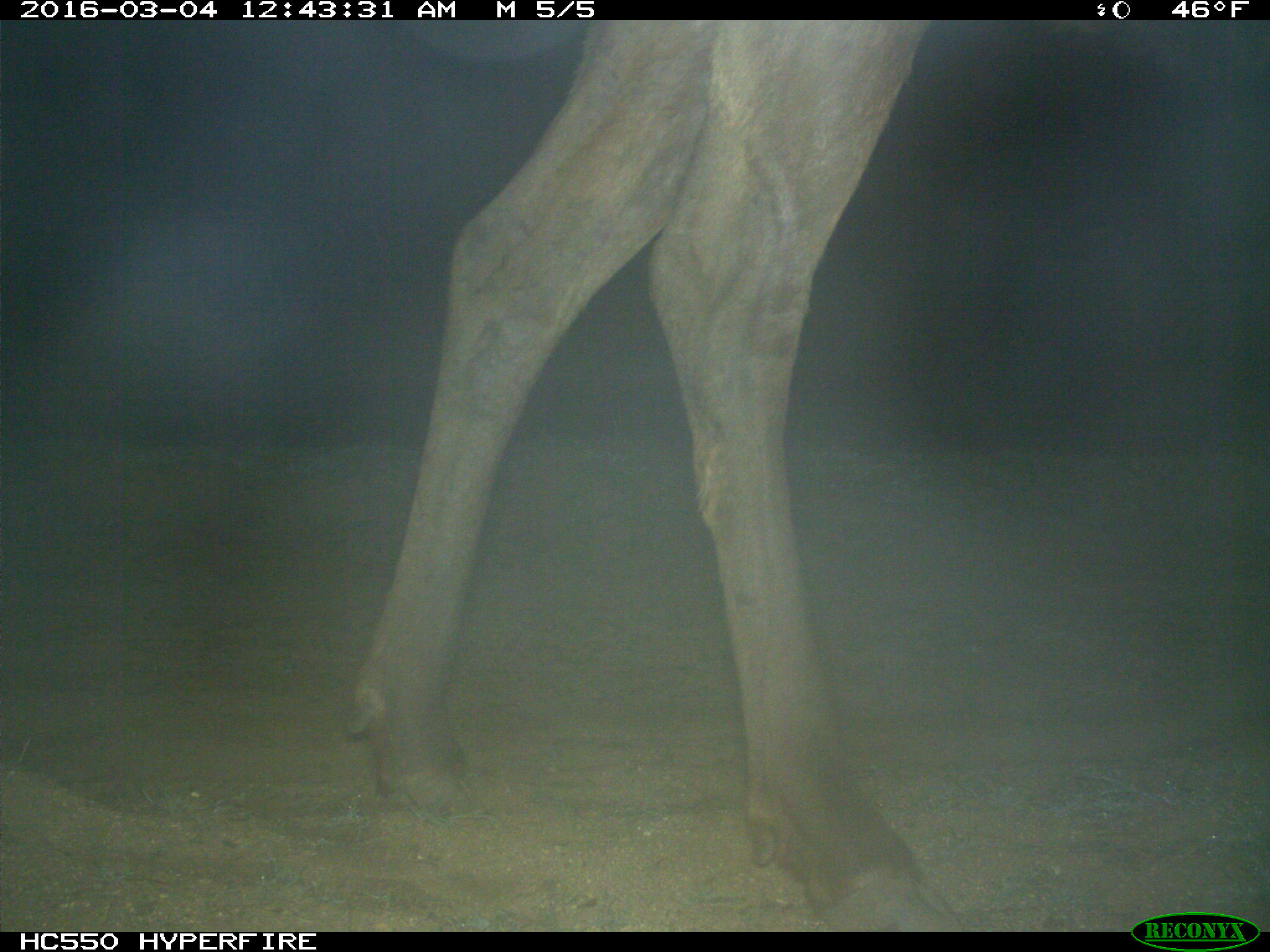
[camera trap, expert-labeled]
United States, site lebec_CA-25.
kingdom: Animalia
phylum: Chordata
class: Mammalia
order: Artiodactyla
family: Cervidae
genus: Cervus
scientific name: Cervus canadensis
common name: elk